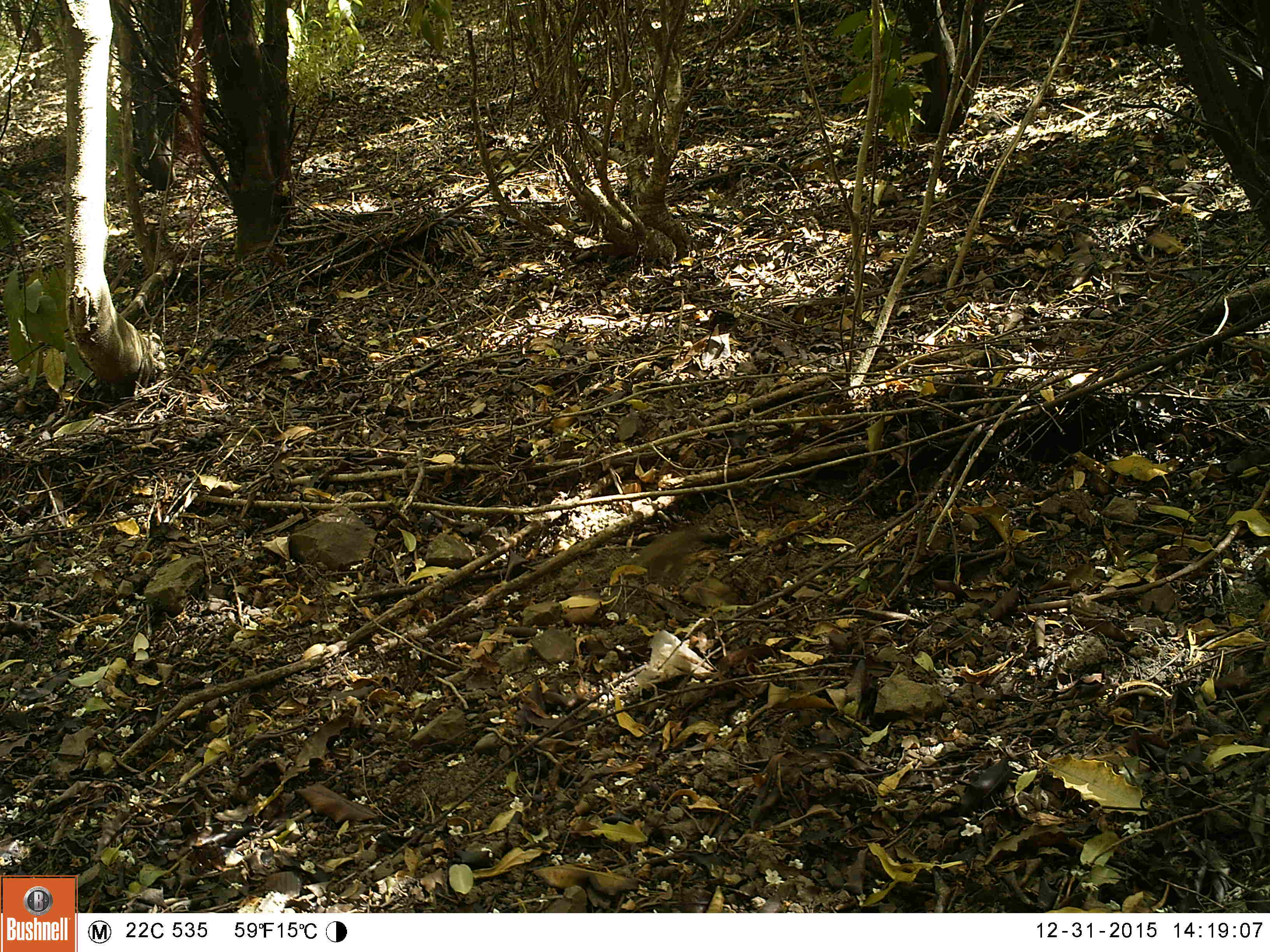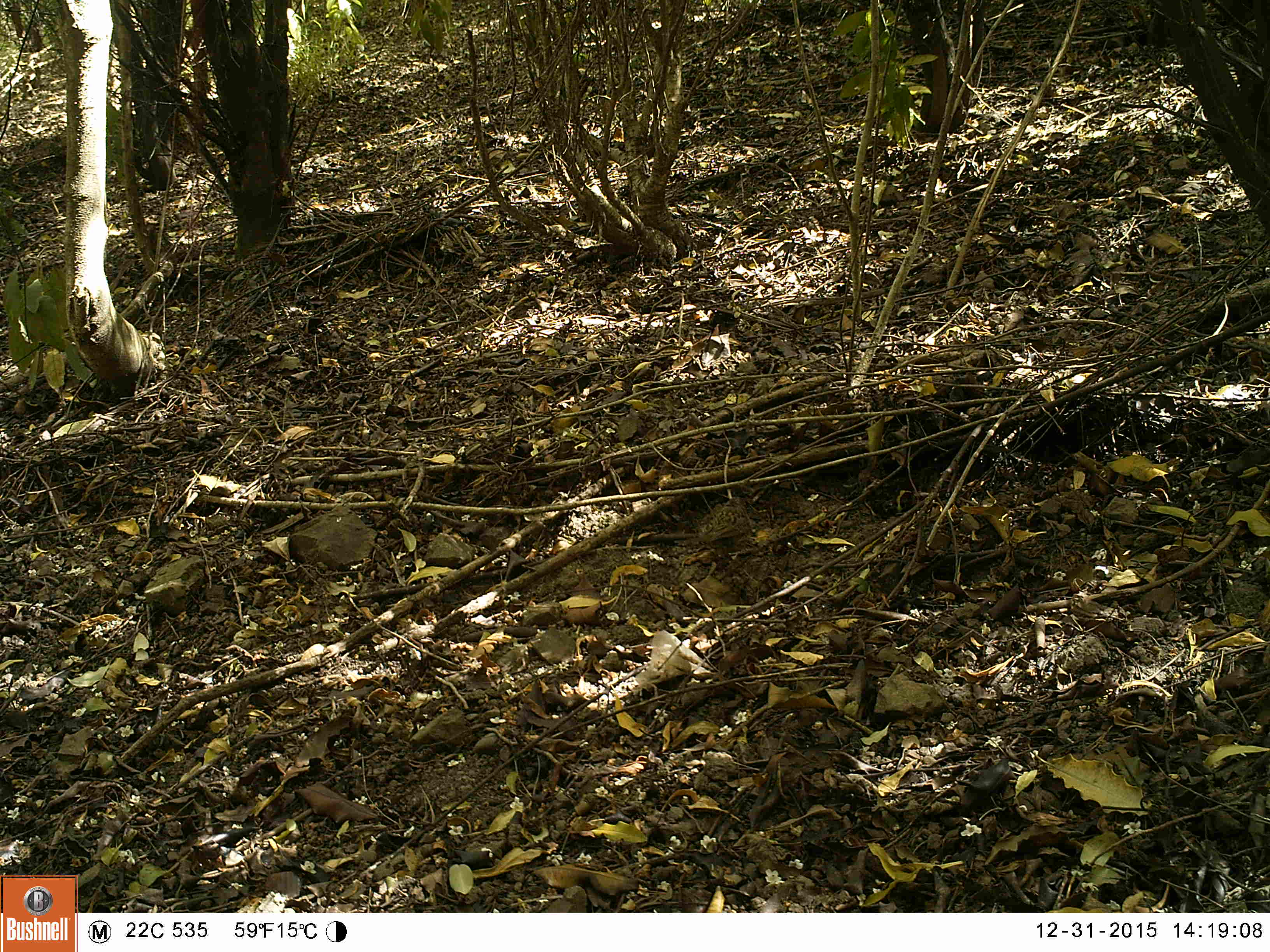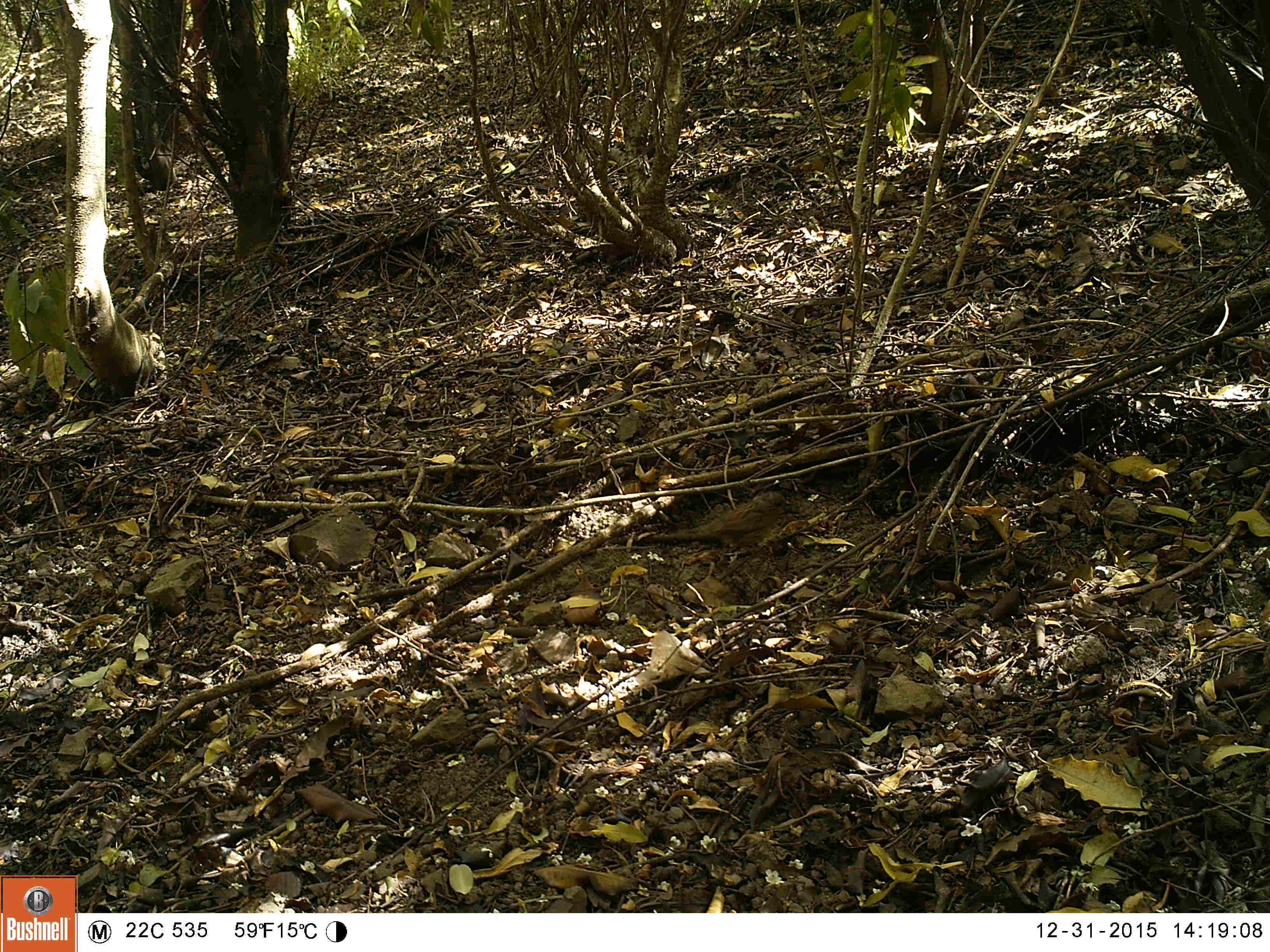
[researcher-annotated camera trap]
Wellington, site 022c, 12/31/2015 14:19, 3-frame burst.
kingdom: Animalia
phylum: Chordata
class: Aves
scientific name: Aves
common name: bird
Bird (Aves).